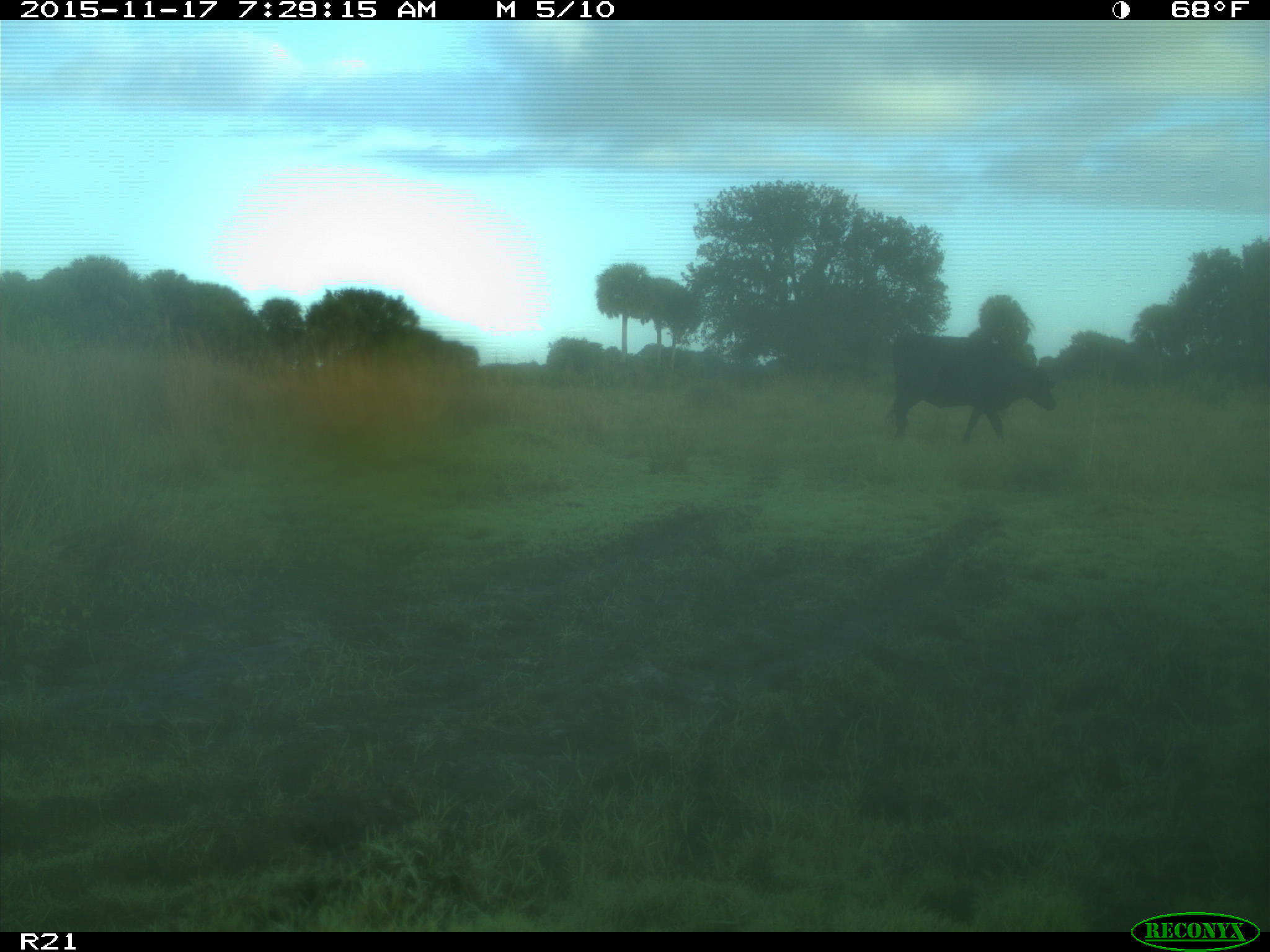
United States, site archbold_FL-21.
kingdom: Animalia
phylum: Chordata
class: Mammalia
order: Artiodactyla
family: Bovidae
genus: Bos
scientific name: Bos taurus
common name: domestic cow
Bos taurus (domestic cow).